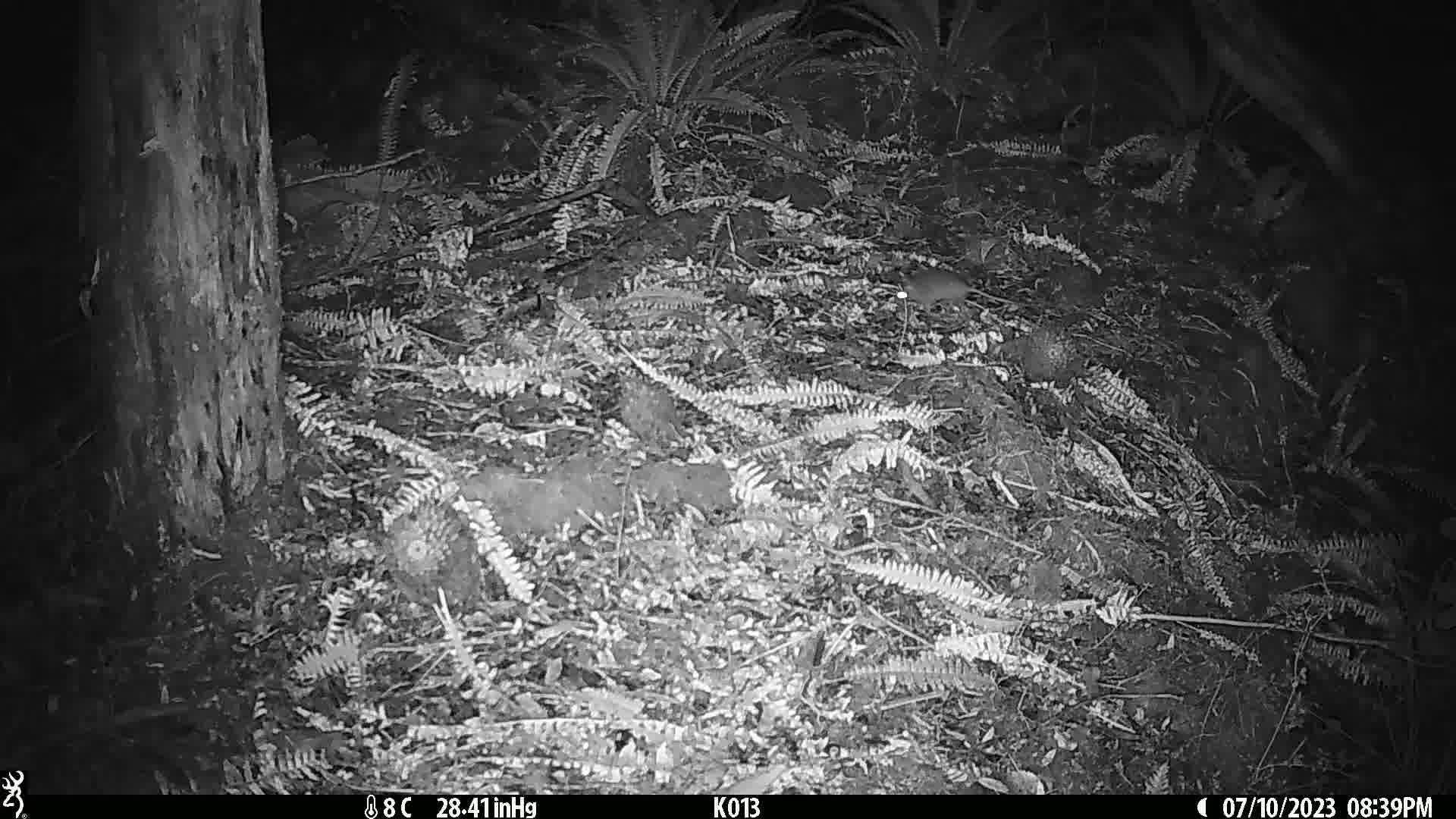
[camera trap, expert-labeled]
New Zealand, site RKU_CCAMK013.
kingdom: Animalia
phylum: Chordata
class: Mammalia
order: Rodentia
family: Muridae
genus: Rattus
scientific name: Rattus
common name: rat